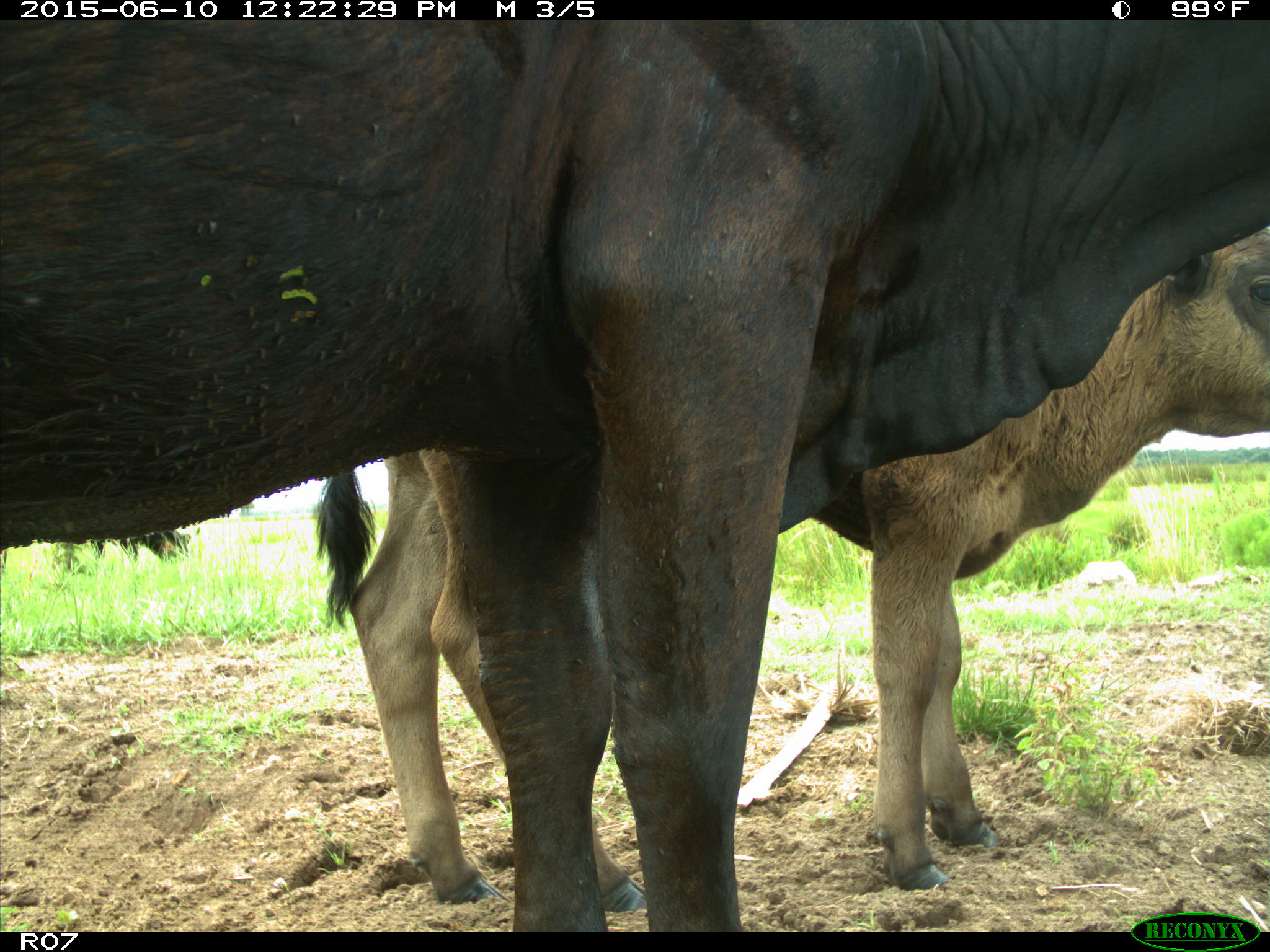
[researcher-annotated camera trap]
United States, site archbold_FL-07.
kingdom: Animalia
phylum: Chordata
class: Mammalia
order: Artiodactyla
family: Bovidae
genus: Bos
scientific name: Bos taurus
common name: domestic cow